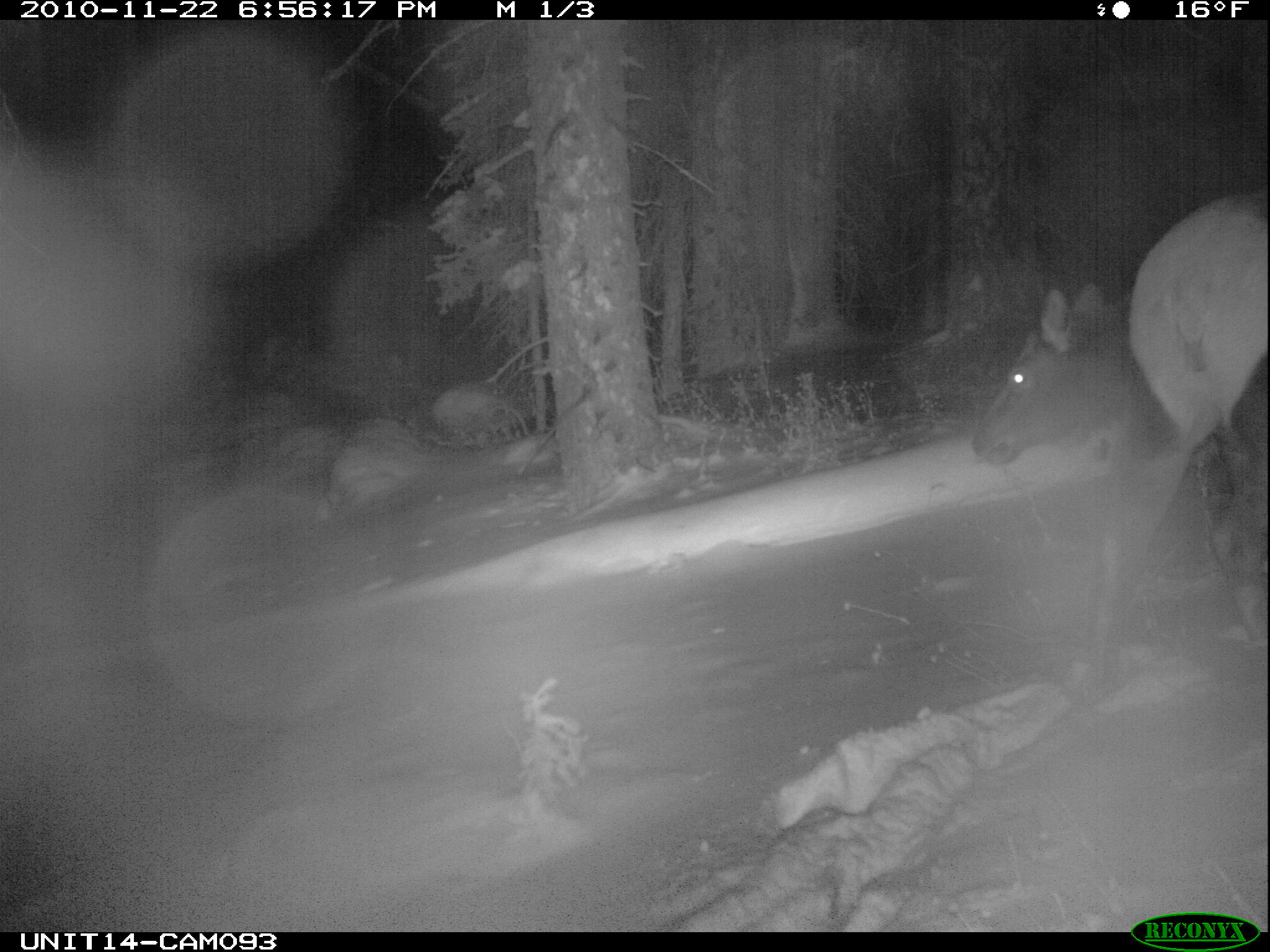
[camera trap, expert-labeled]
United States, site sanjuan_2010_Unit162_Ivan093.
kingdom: Animalia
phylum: Chordata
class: Mammalia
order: Artiodactyla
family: Cervidae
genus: Cervus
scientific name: Cervus elaphus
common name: red deer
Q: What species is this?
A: Cervus elaphus (red deer).